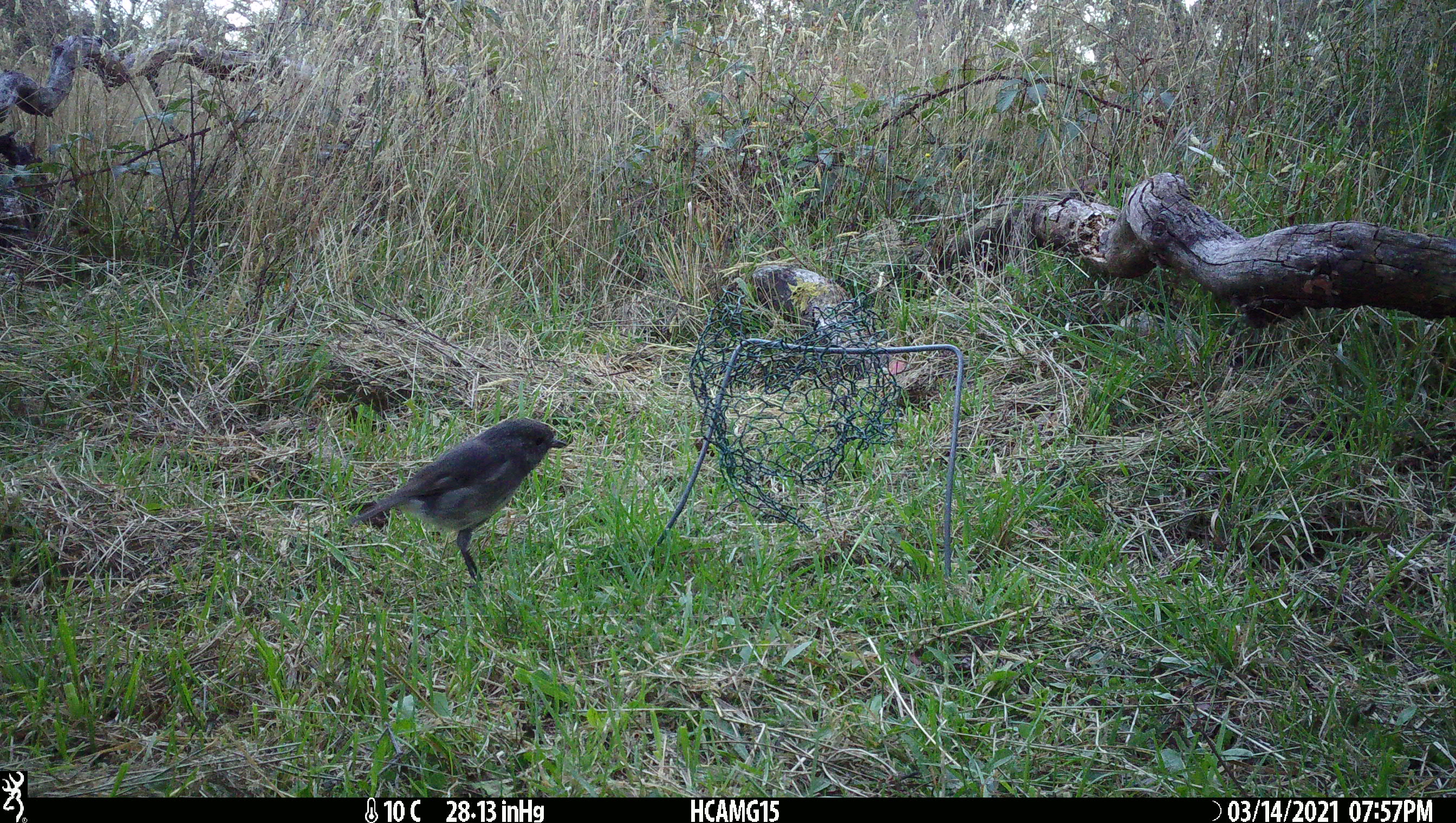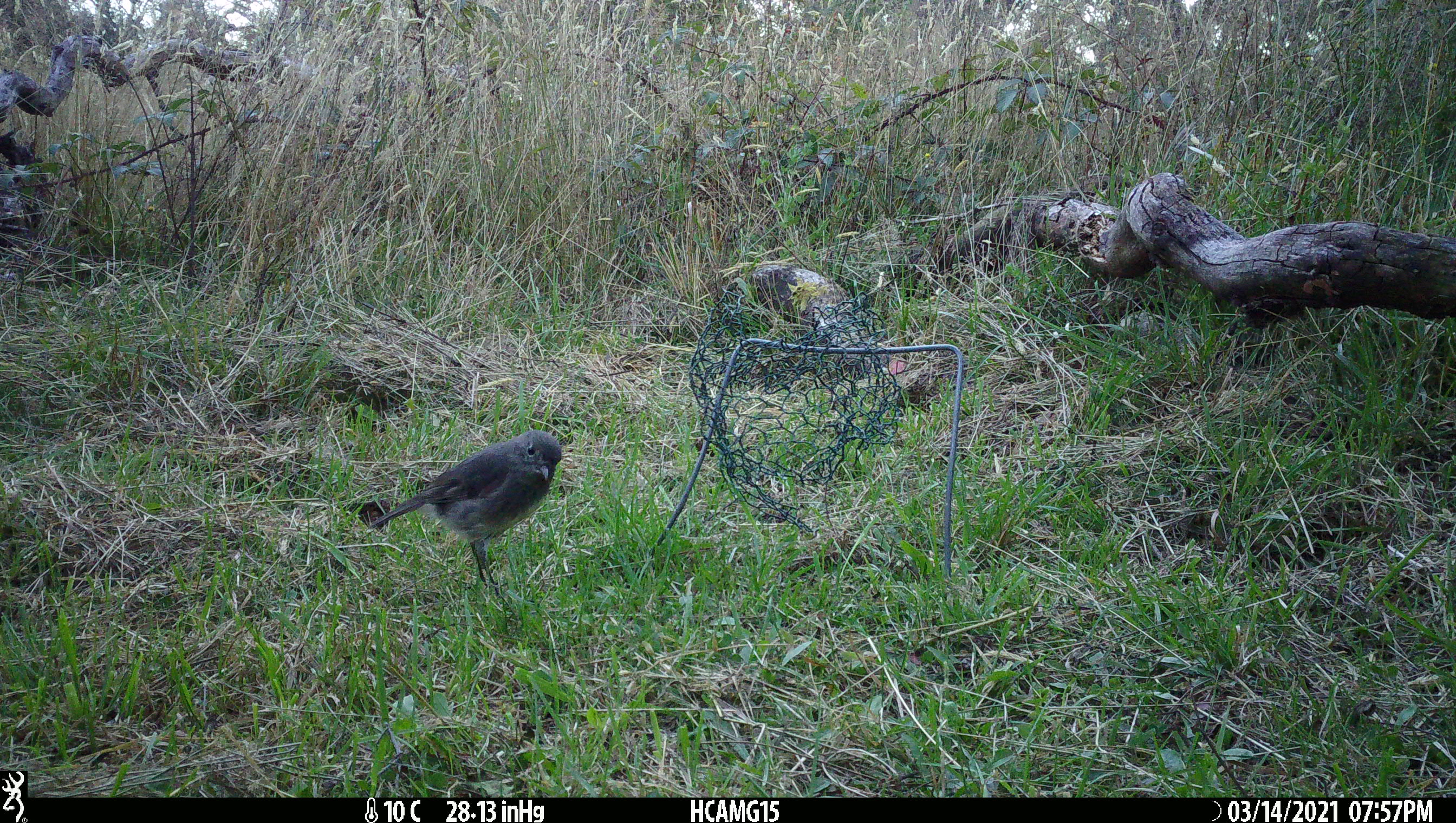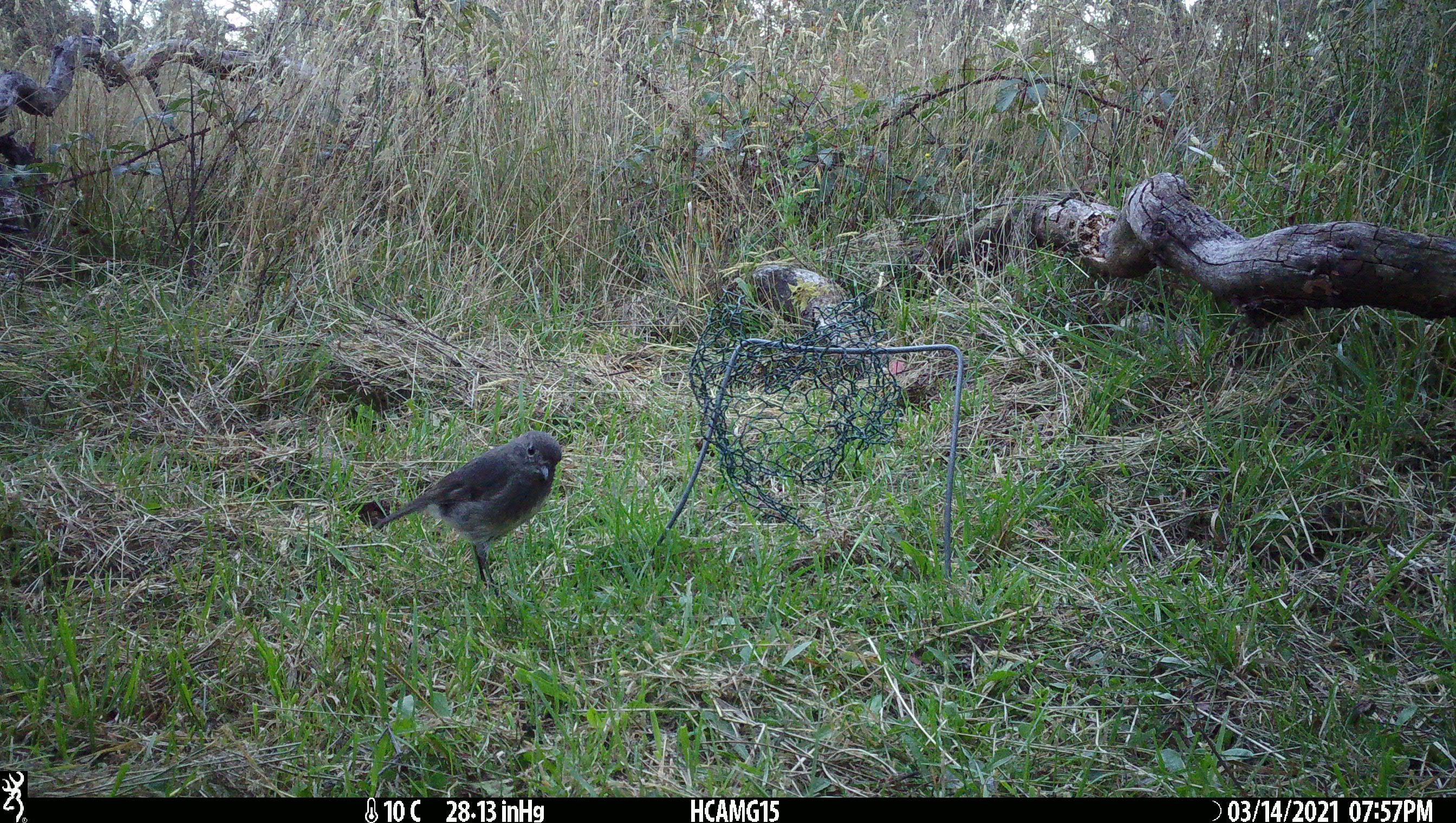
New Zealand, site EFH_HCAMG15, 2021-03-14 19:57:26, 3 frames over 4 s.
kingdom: Animalia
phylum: Chordata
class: Aves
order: Passeriformes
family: Petroicidae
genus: Petroica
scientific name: Petroica australis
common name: new zealand robin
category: robin